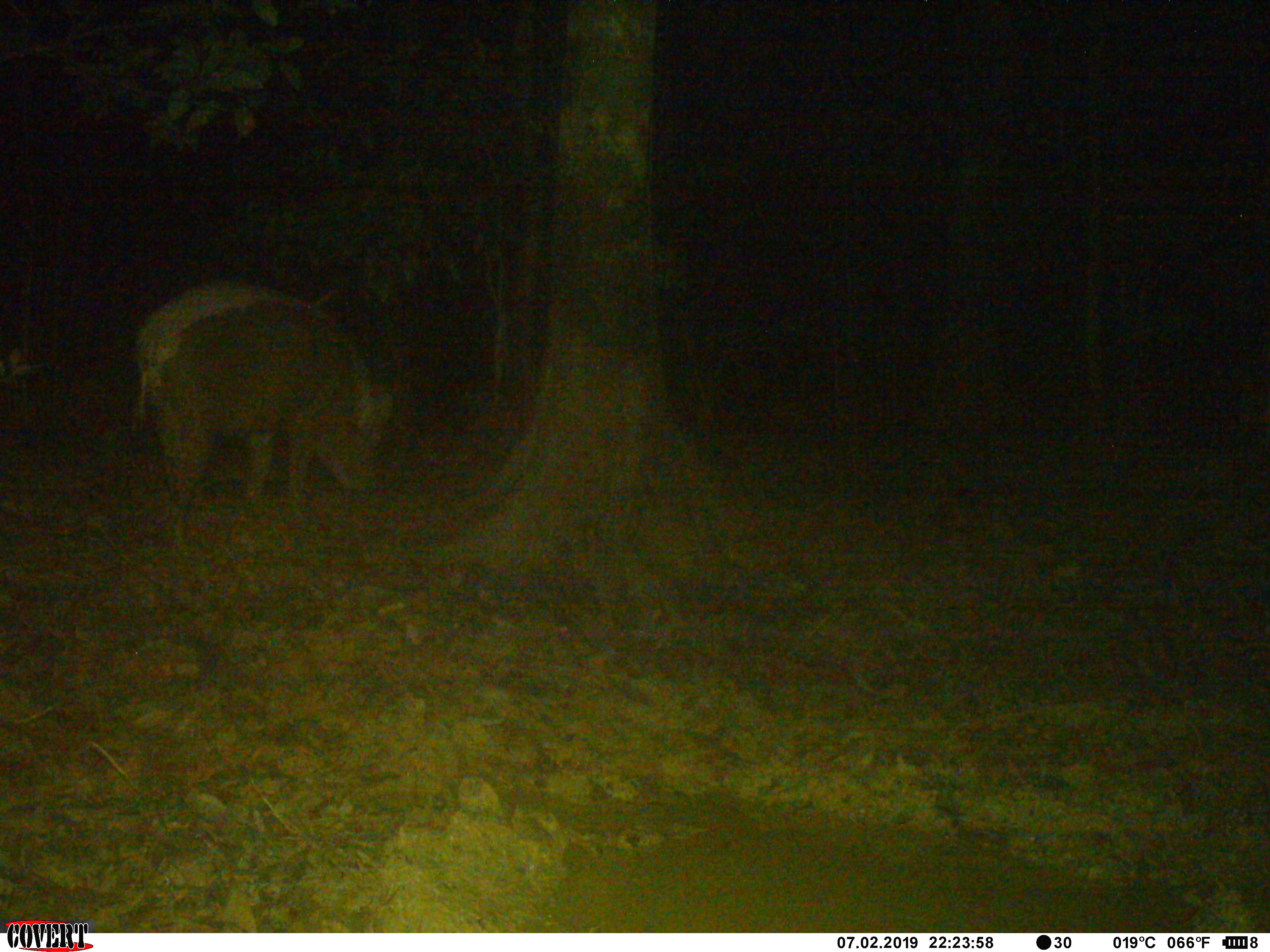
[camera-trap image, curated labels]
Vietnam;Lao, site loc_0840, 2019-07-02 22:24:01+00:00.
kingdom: Animalia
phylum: Chordata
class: Mammalia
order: Artiodactyla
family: Suidae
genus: Sus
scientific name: Sus scrofa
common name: eurasian wild pig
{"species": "eurasian wild pig (Sus scrofa)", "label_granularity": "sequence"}